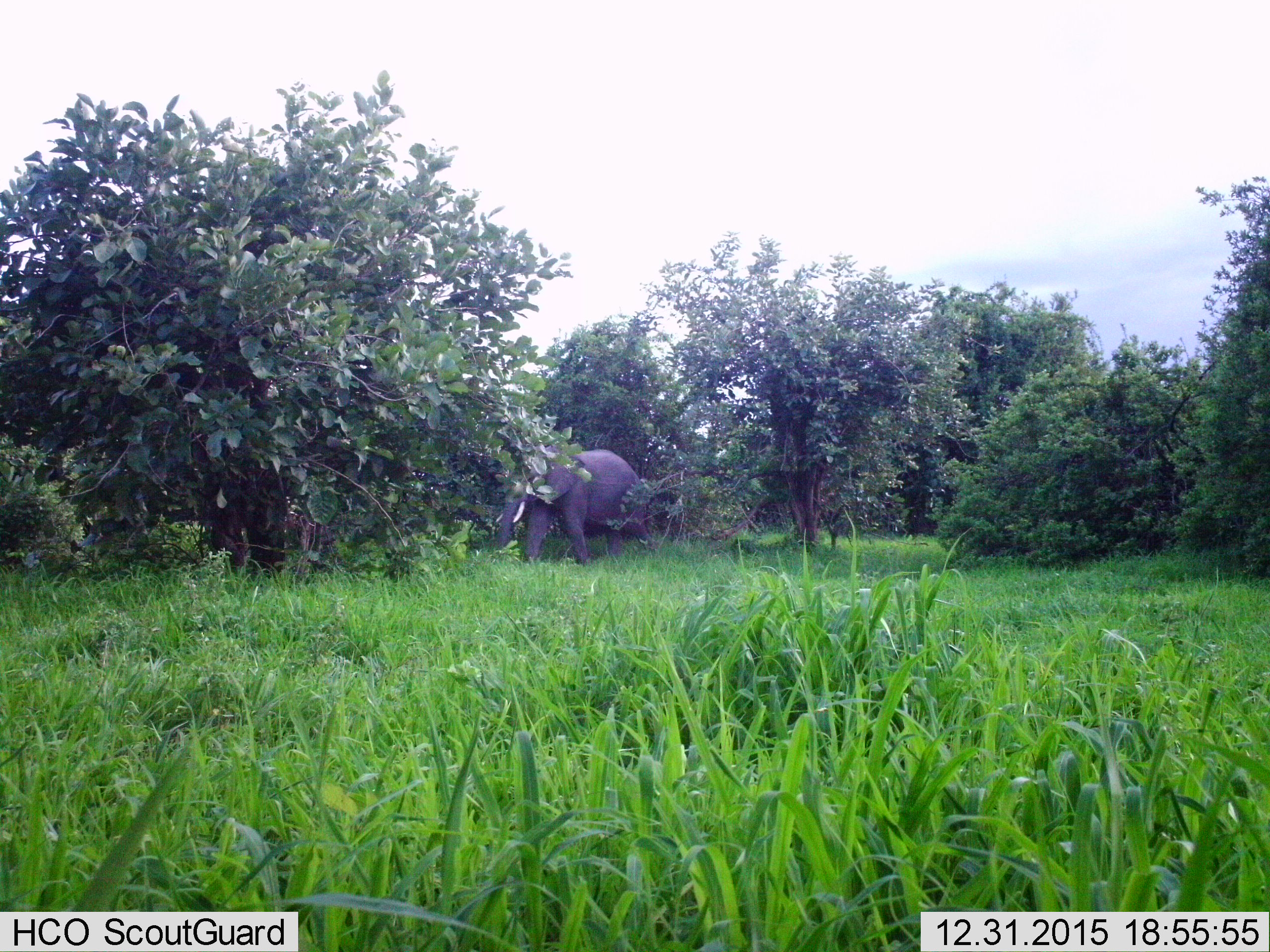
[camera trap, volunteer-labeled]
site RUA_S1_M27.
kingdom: Animalia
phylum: Chordata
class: Mammalia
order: Proboscidea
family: Elephantidae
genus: Loxodonta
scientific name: Loxodonta africana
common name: african bush elephant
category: elephant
Elephant (african bush elephant) (Loxodonta africana), count 1. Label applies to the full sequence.